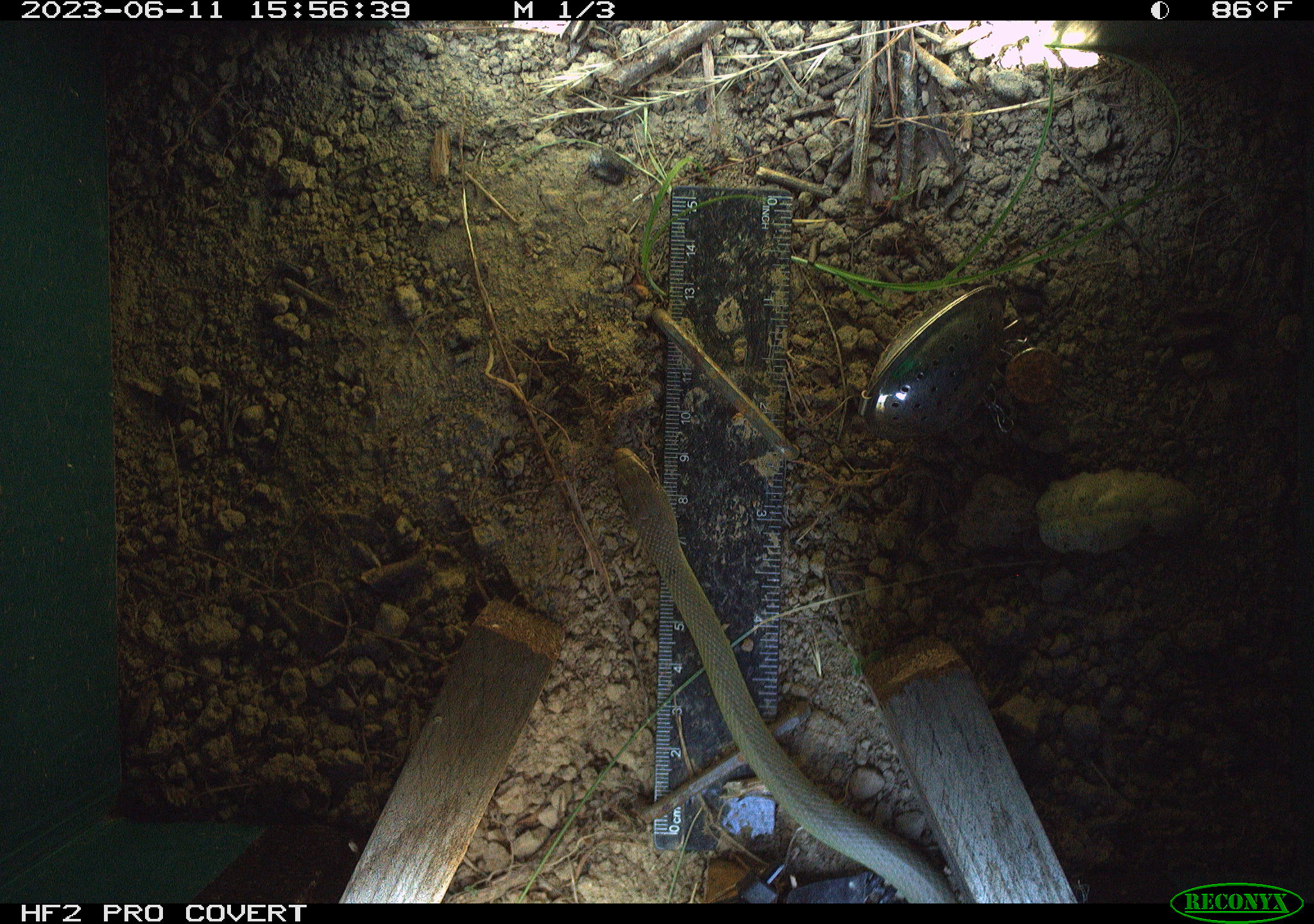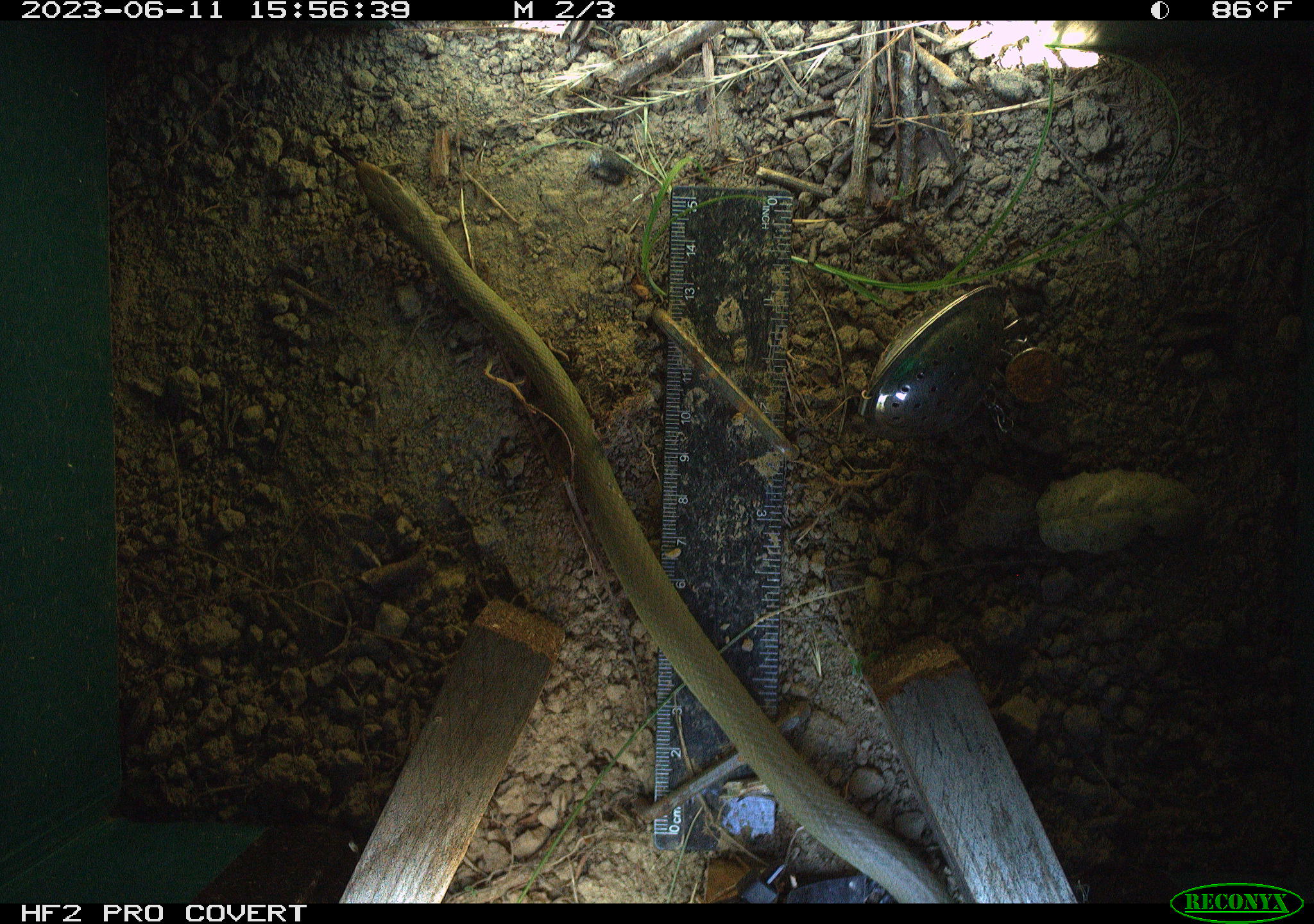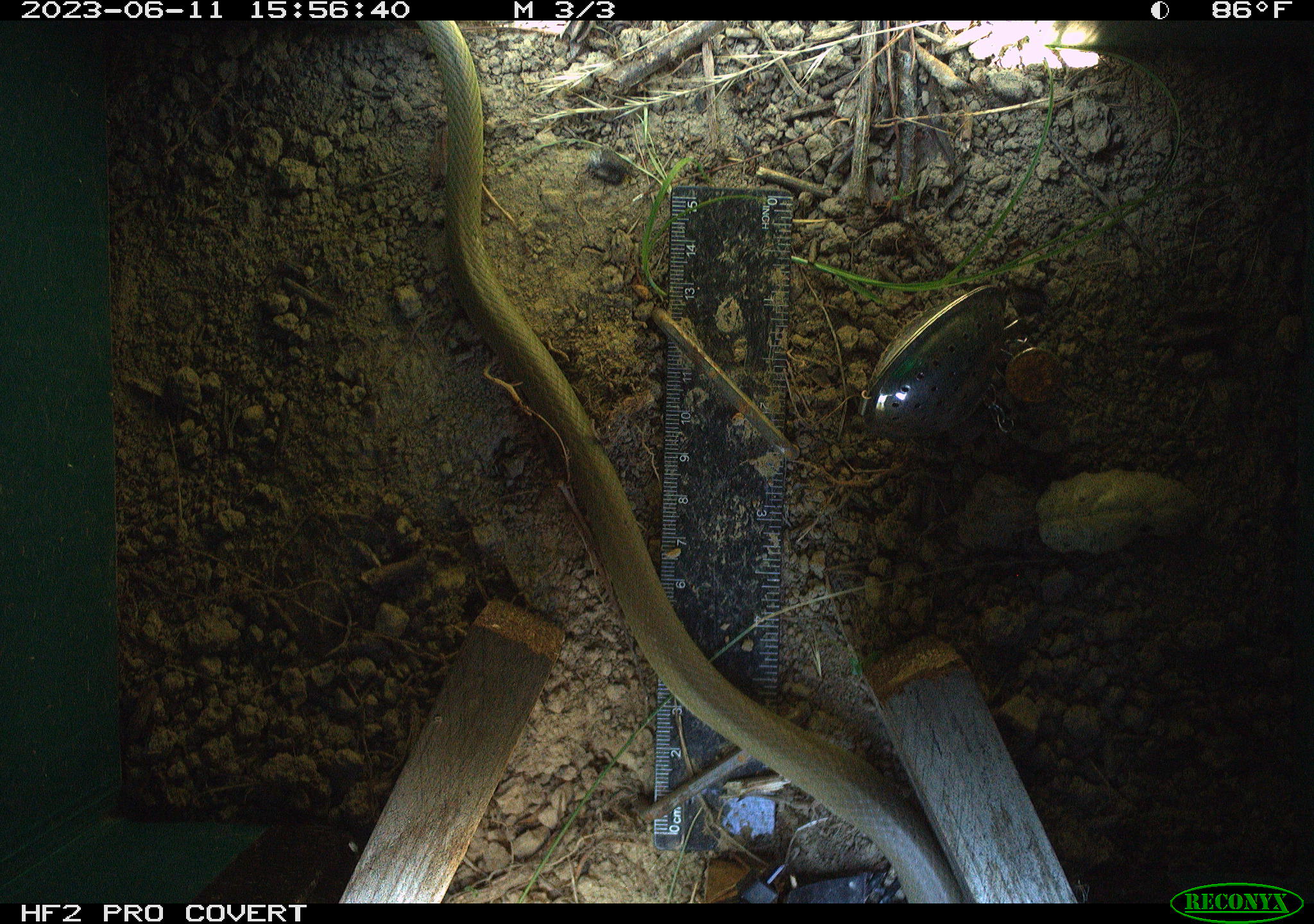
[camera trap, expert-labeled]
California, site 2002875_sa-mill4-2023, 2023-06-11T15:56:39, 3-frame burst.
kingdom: Animalia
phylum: Chordata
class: Reptilia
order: Squamata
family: Colubridae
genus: Coluber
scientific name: Coluber constrictor mormon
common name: western yellow-bellied racer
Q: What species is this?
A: Western yellow-bellied racer (Coluber constrictor mormon).